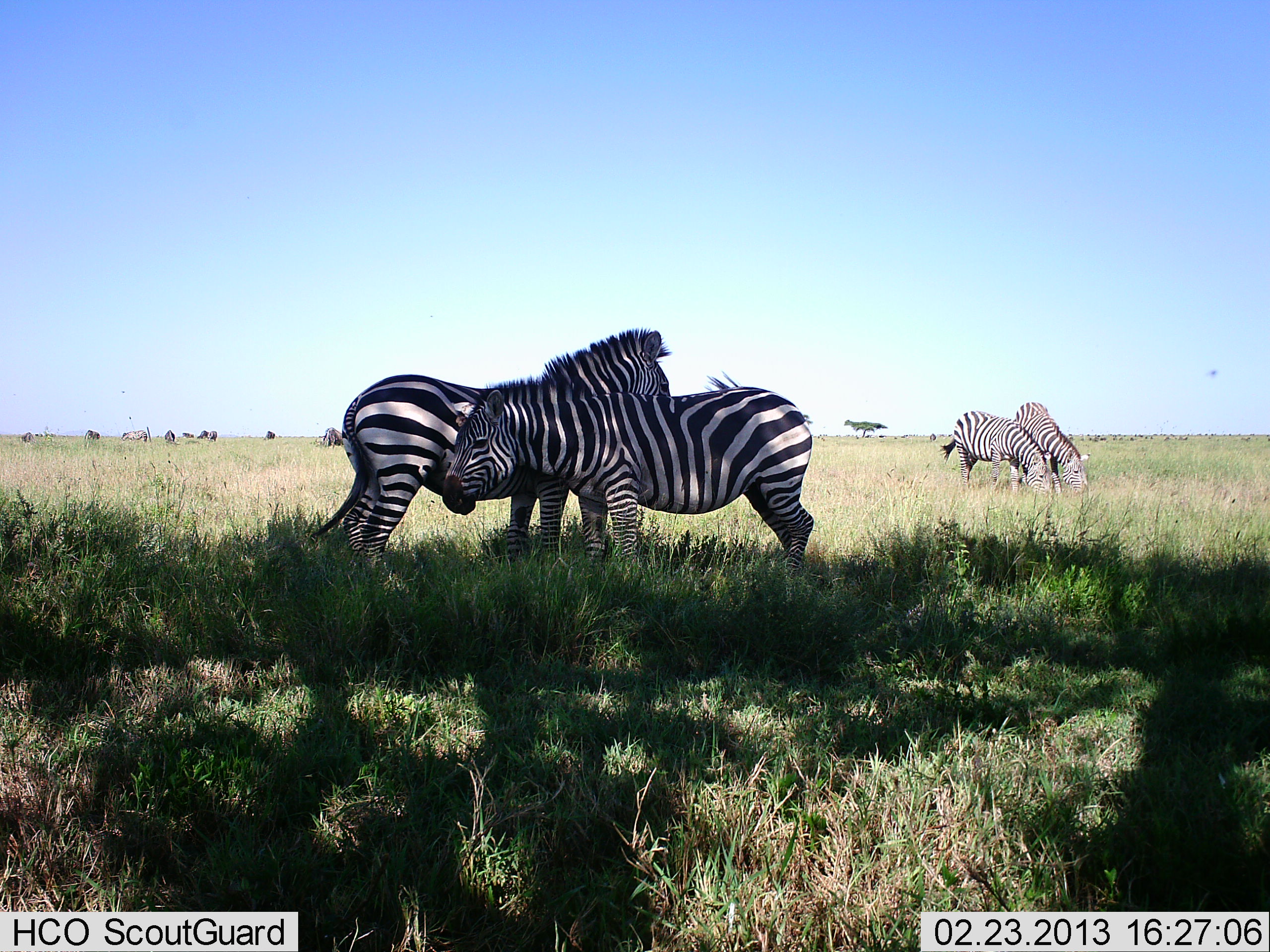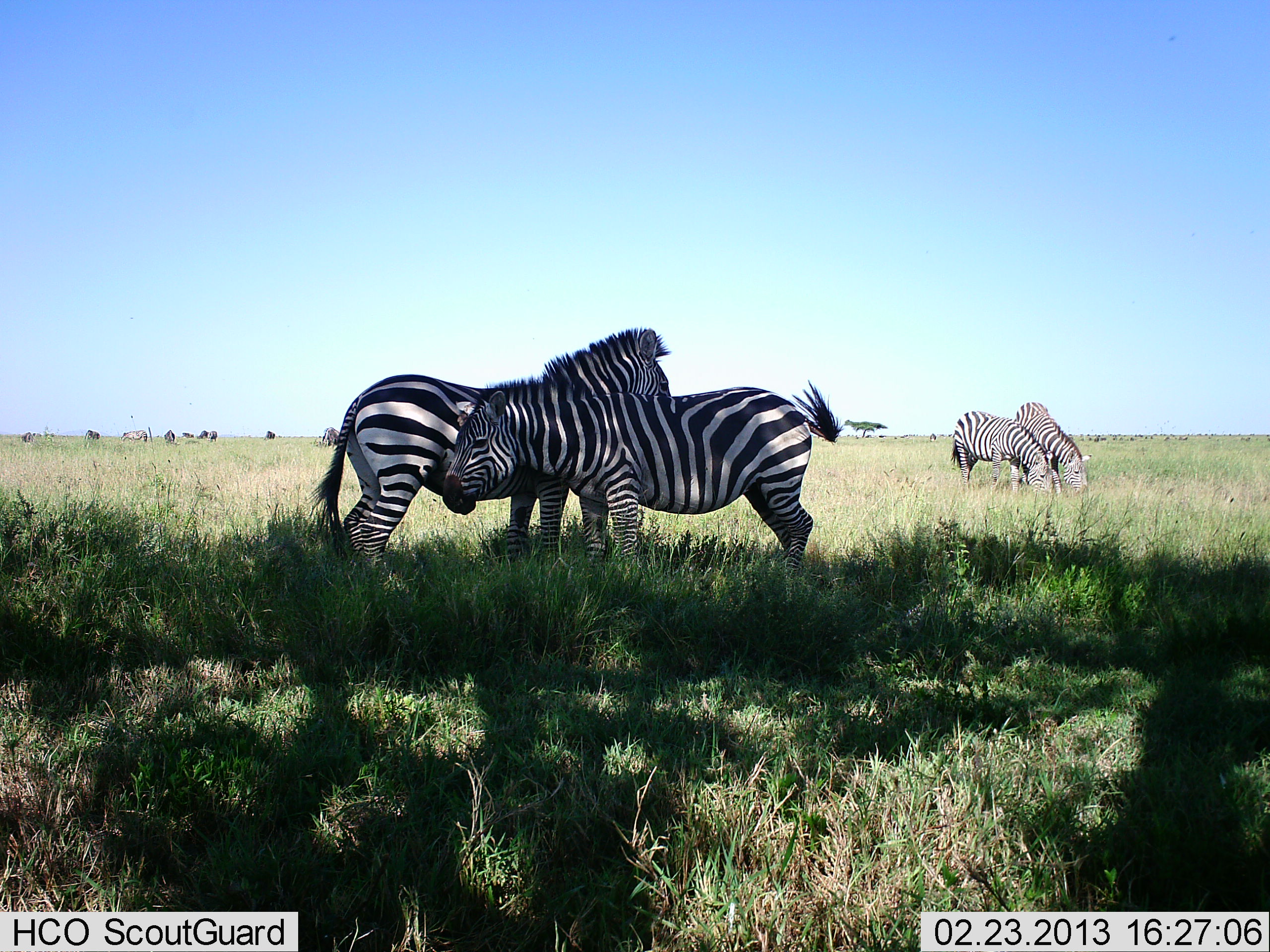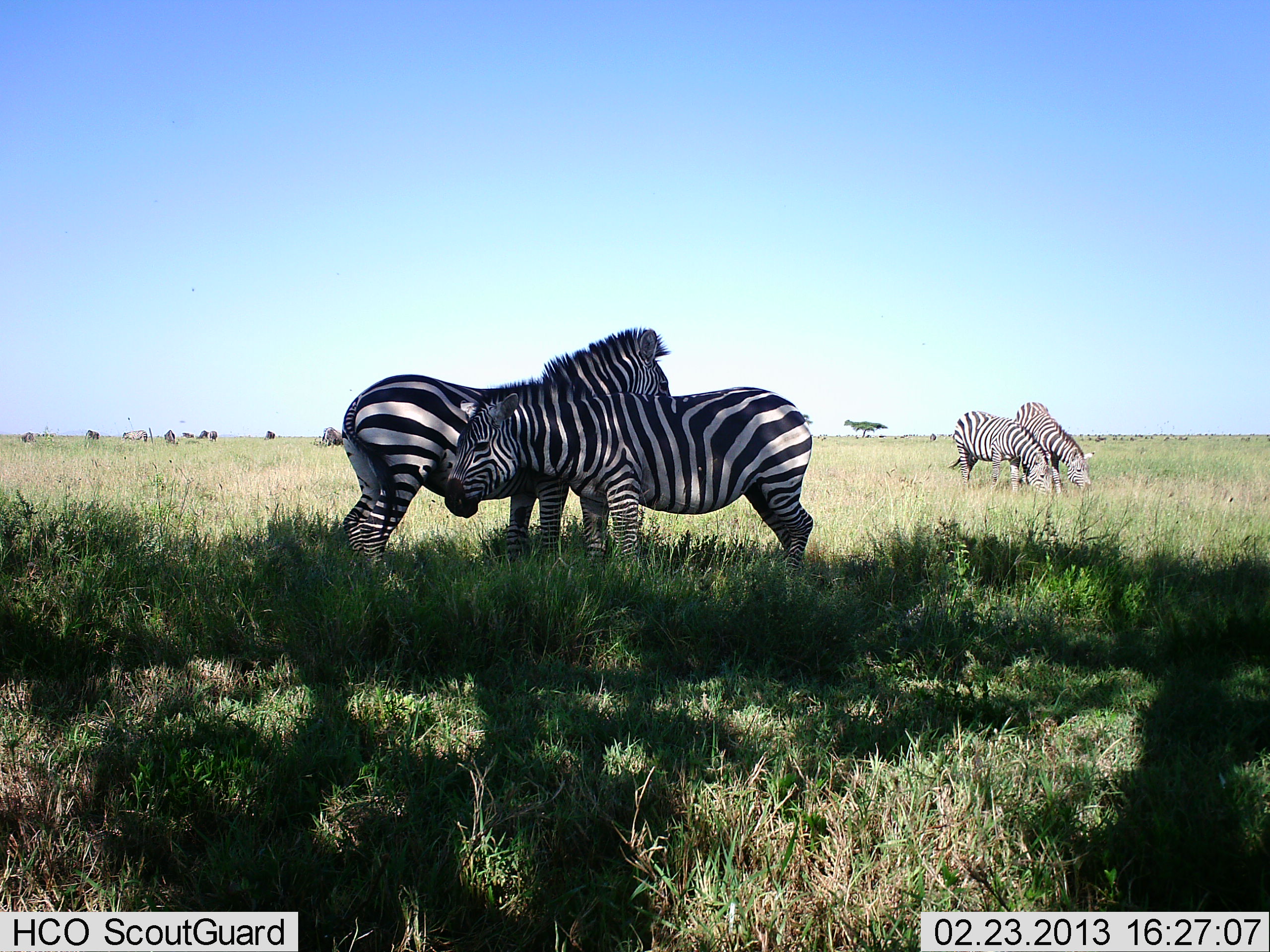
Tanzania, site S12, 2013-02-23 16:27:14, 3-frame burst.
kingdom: Animalia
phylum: Chordata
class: Mammalia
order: Perissodactyla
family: Equidae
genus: Equus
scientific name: Equus quagga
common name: plains zebra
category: zebra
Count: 4.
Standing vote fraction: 79%.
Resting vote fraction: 0%.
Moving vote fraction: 2%.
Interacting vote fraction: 33%.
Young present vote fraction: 0%.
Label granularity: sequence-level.